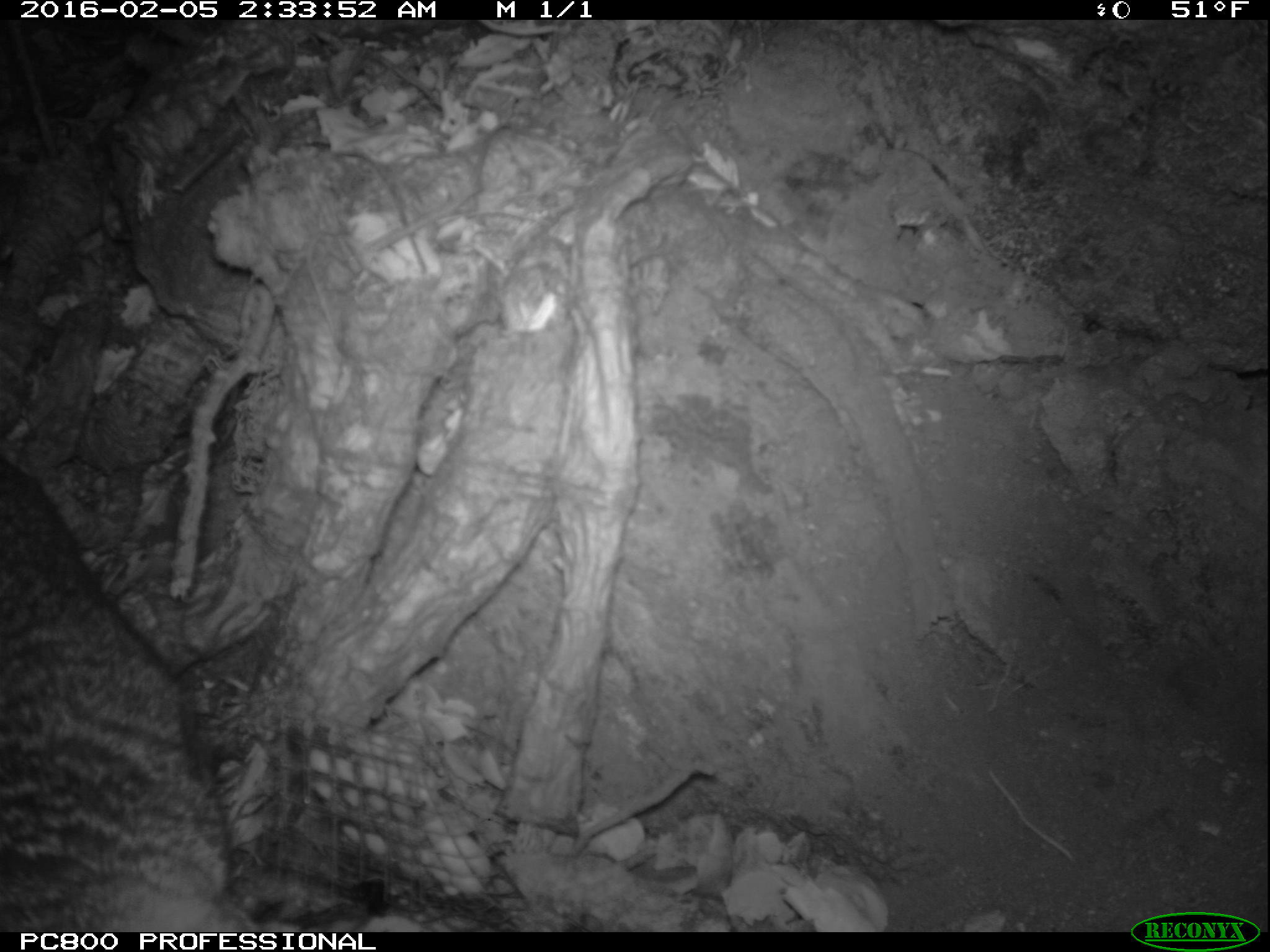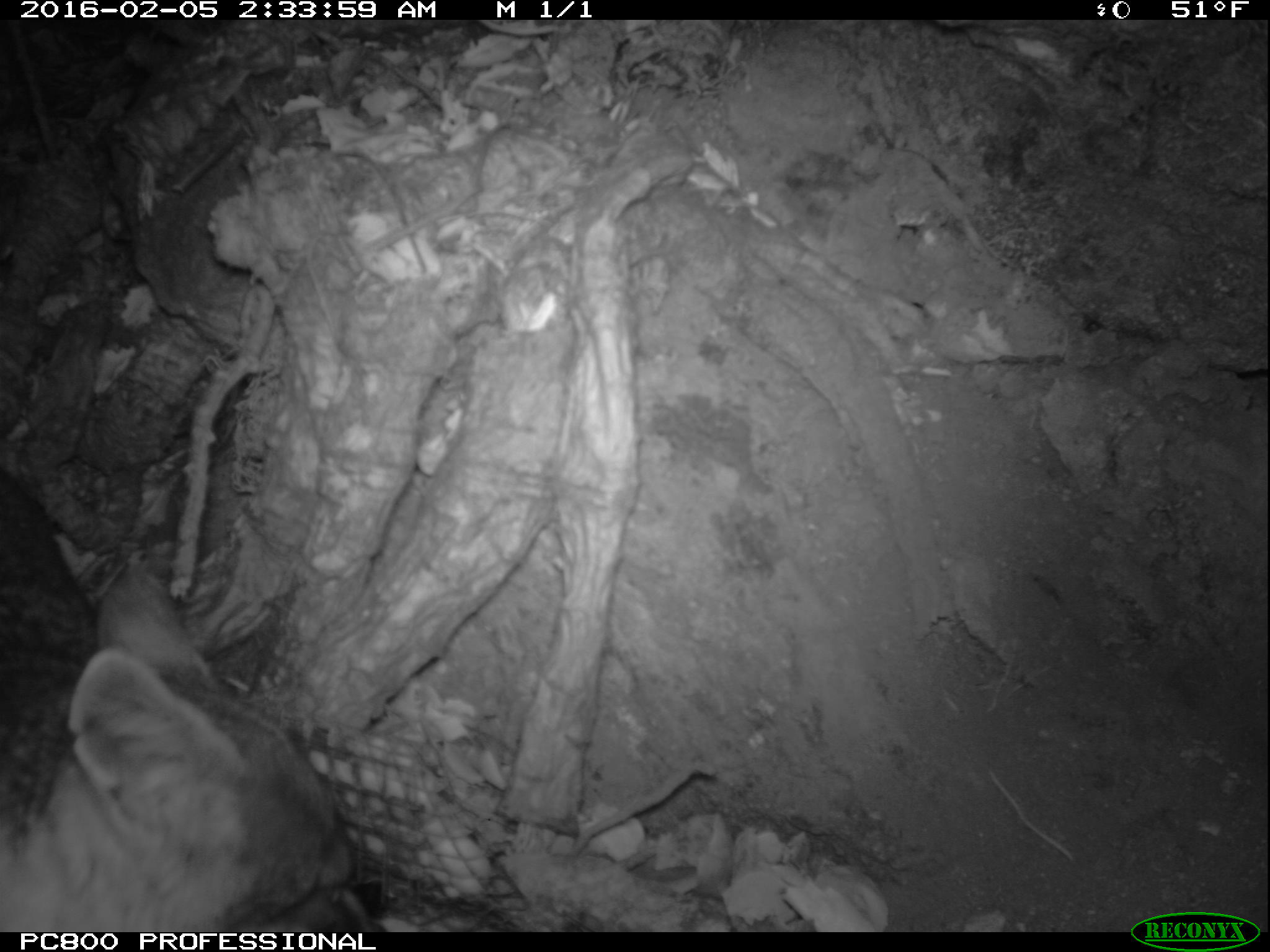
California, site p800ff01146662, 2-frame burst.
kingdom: Animalia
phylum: Chordata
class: Mammalia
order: Carnivora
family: Canidae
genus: Urocyon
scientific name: Urocyon littoralis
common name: island fox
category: fox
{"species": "fox (island fox) (Urocyon littoralis)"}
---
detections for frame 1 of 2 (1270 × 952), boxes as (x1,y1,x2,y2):
fox: (0,459,298,932)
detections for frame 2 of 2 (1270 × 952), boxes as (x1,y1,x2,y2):
fox: (0,477,383,933)